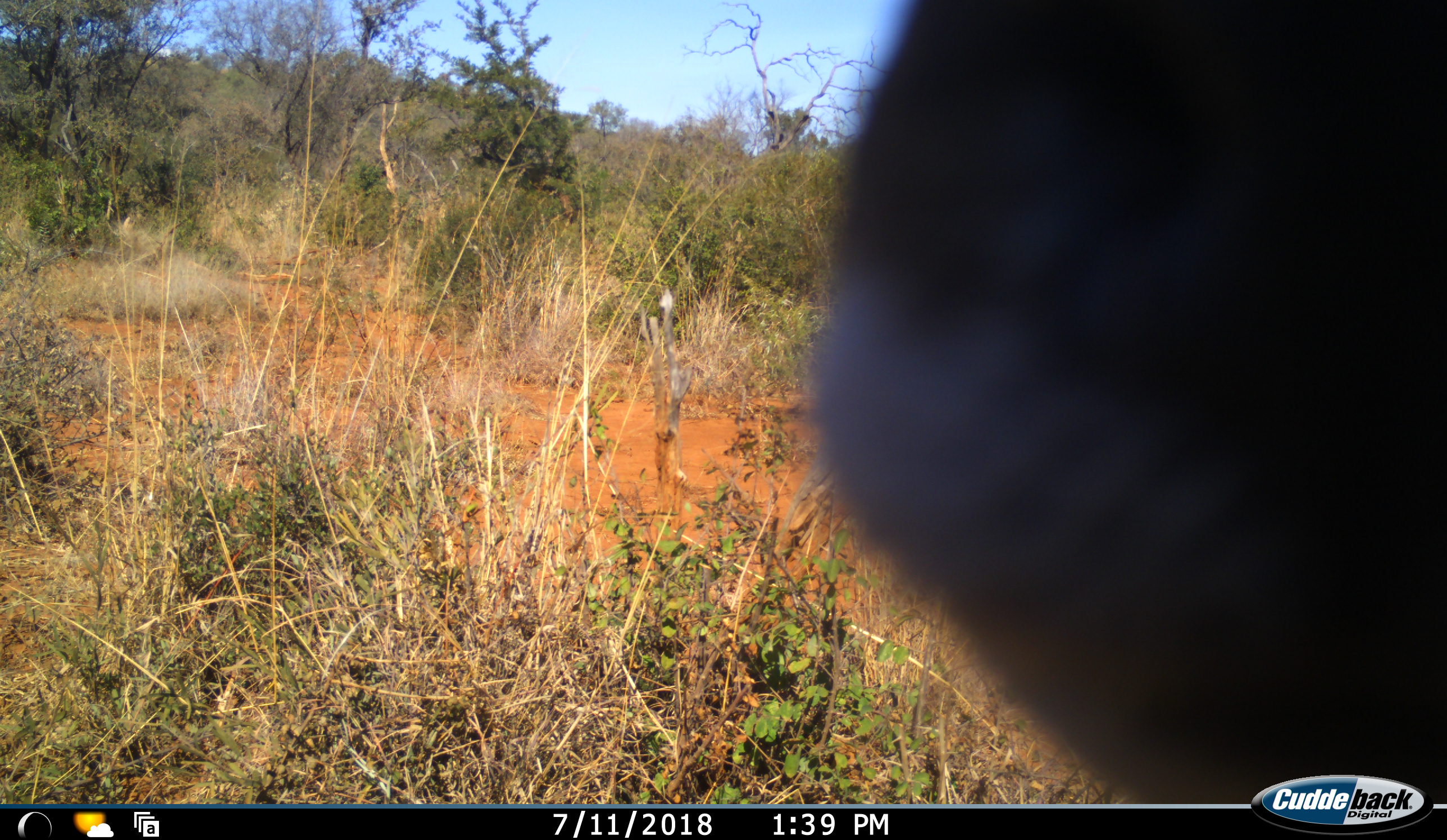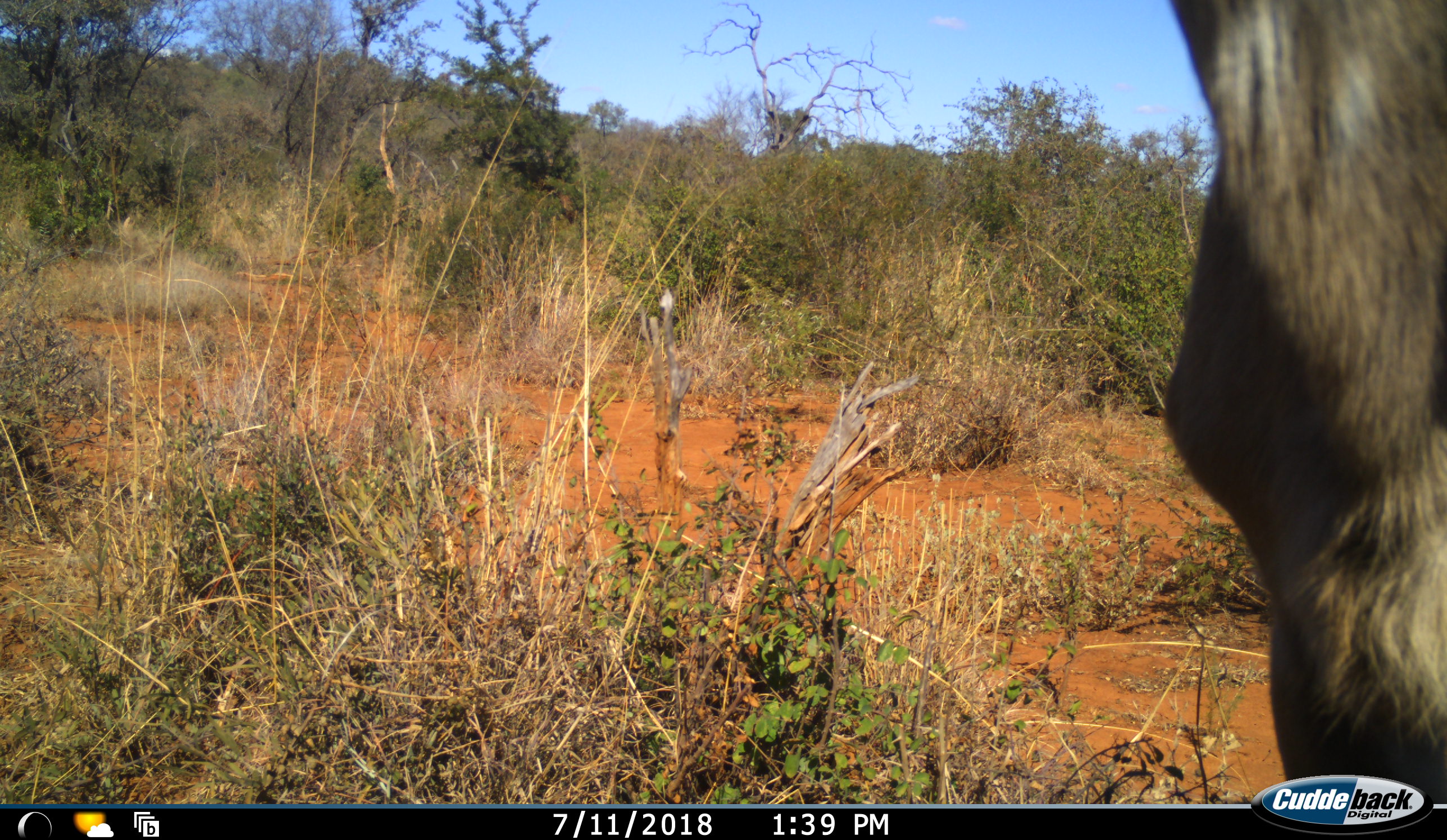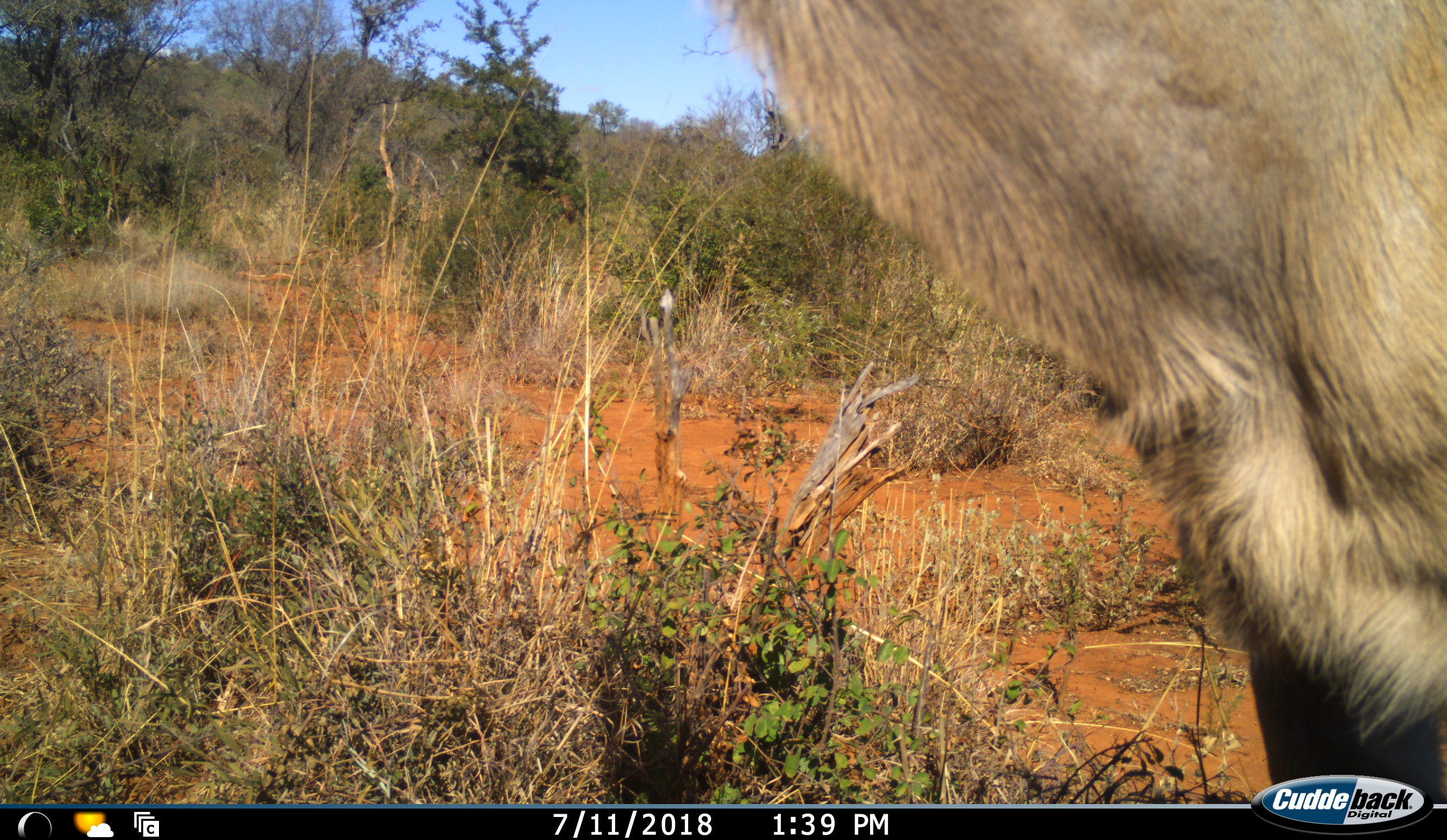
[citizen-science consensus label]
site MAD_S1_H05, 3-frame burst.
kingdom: Animalia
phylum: Chordata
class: Mammalia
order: Artiodactyla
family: Bovidae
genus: Kobus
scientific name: Kobus ellipsiprymnus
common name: waterbuck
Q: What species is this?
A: Waterbuck (Kobus ellipsiprymnus).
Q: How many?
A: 1.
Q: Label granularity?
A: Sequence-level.